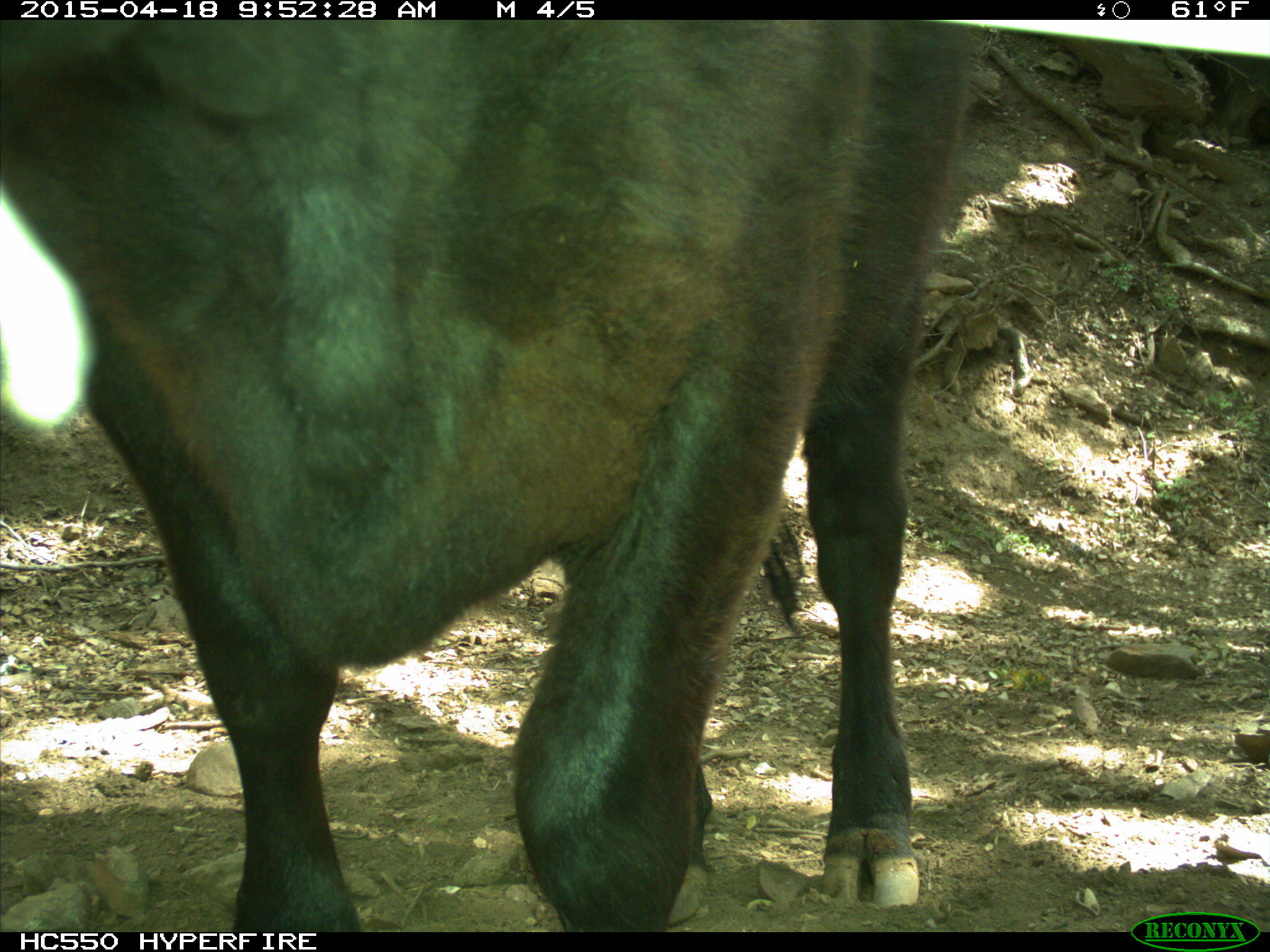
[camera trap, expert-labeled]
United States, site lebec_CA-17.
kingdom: Animalia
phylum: Chordata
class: Mammalia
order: Artiodactyla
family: Bovidae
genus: Bos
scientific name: Bos taurus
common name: domestic cow